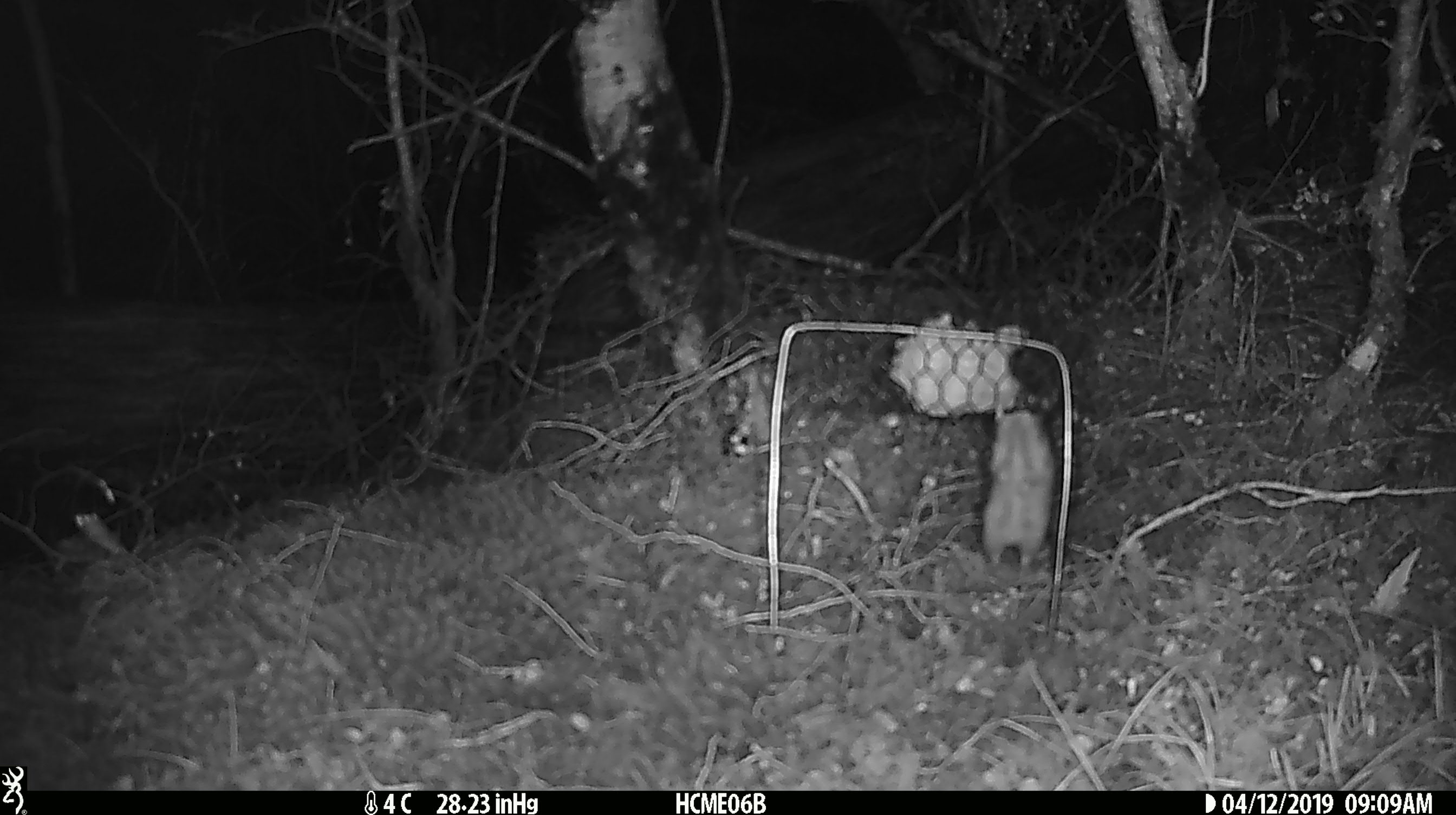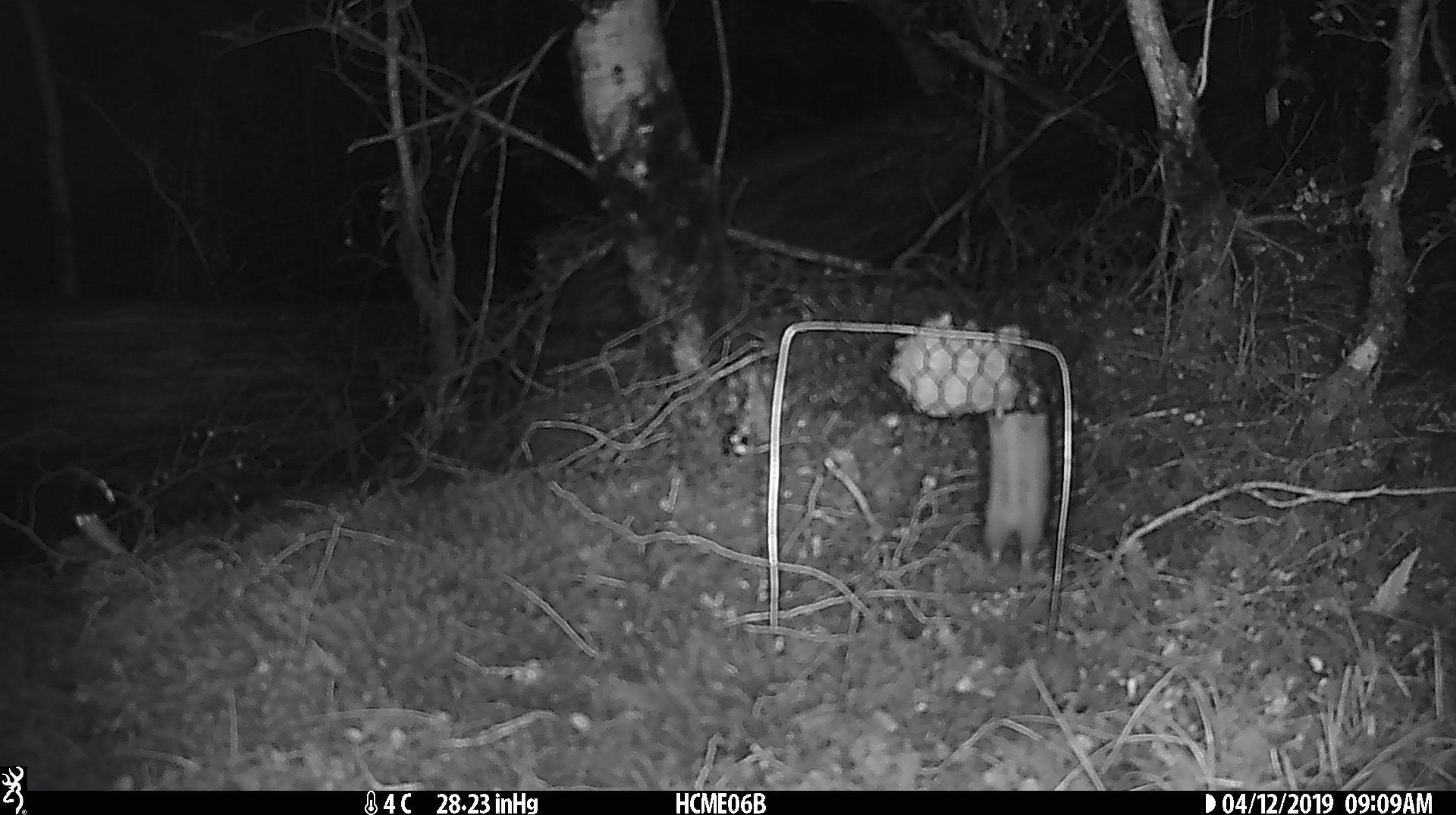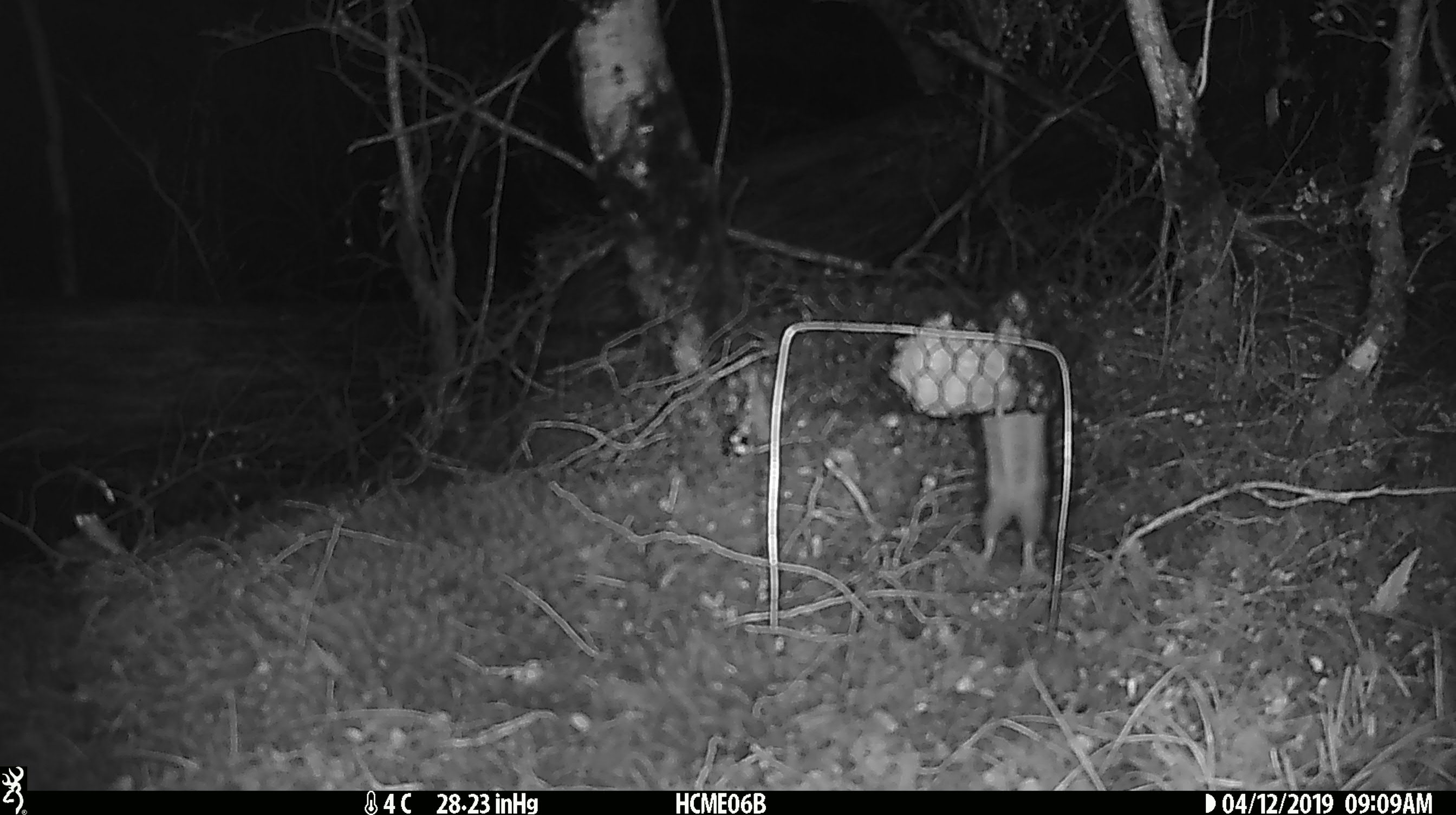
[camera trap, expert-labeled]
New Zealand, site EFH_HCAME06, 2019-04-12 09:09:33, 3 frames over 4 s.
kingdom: Animalia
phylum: Chordata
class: Mammalia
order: Rodentia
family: Muridae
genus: Rattus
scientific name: Rattus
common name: rat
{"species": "rat (Rattus)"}